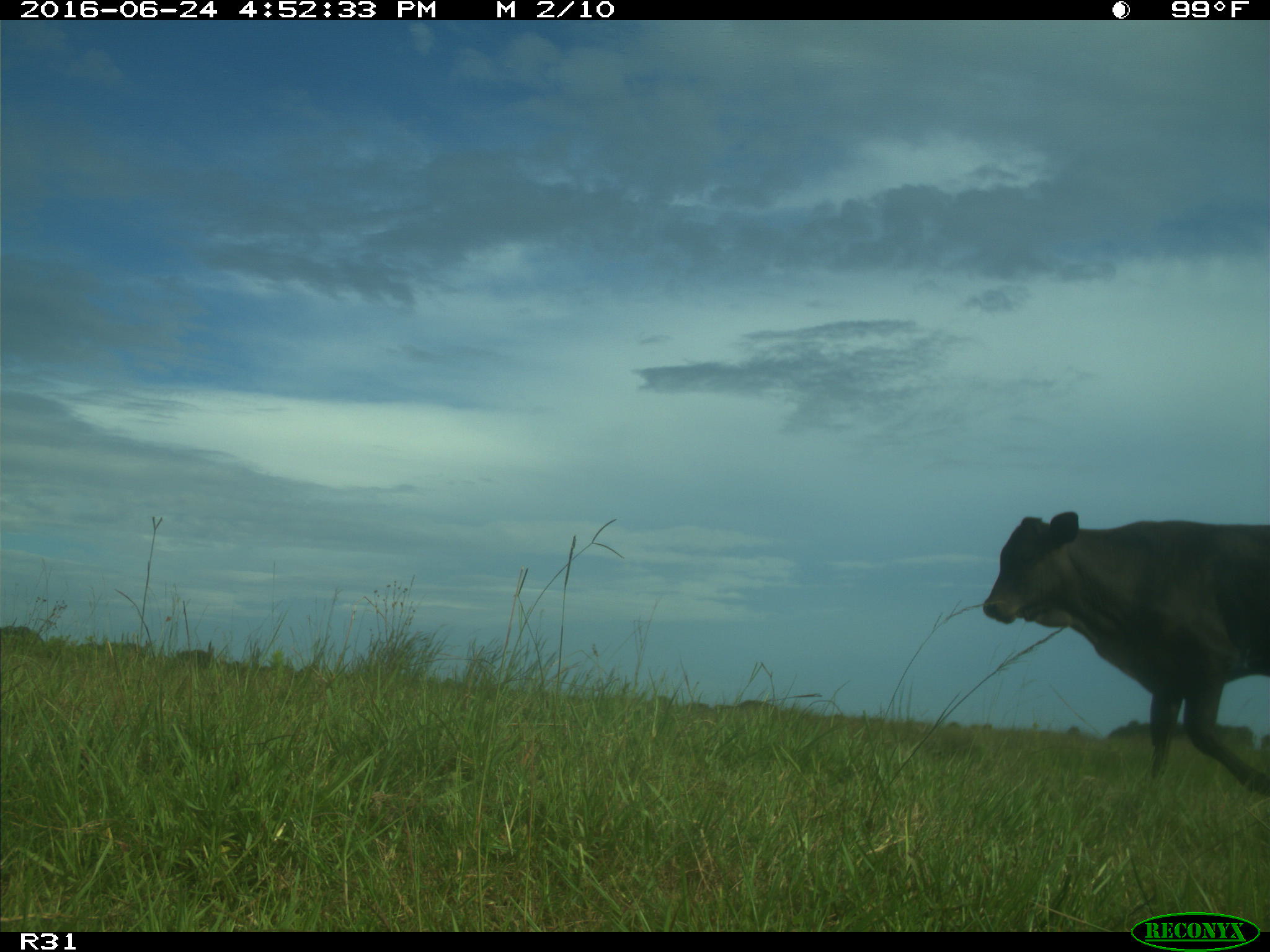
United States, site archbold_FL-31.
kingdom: Animalia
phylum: Chordata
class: Mammalia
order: Artiodactyla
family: Bovidae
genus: Bos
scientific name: Bos taurus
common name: domestic cow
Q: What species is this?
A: Bos taurus (domestic cow).